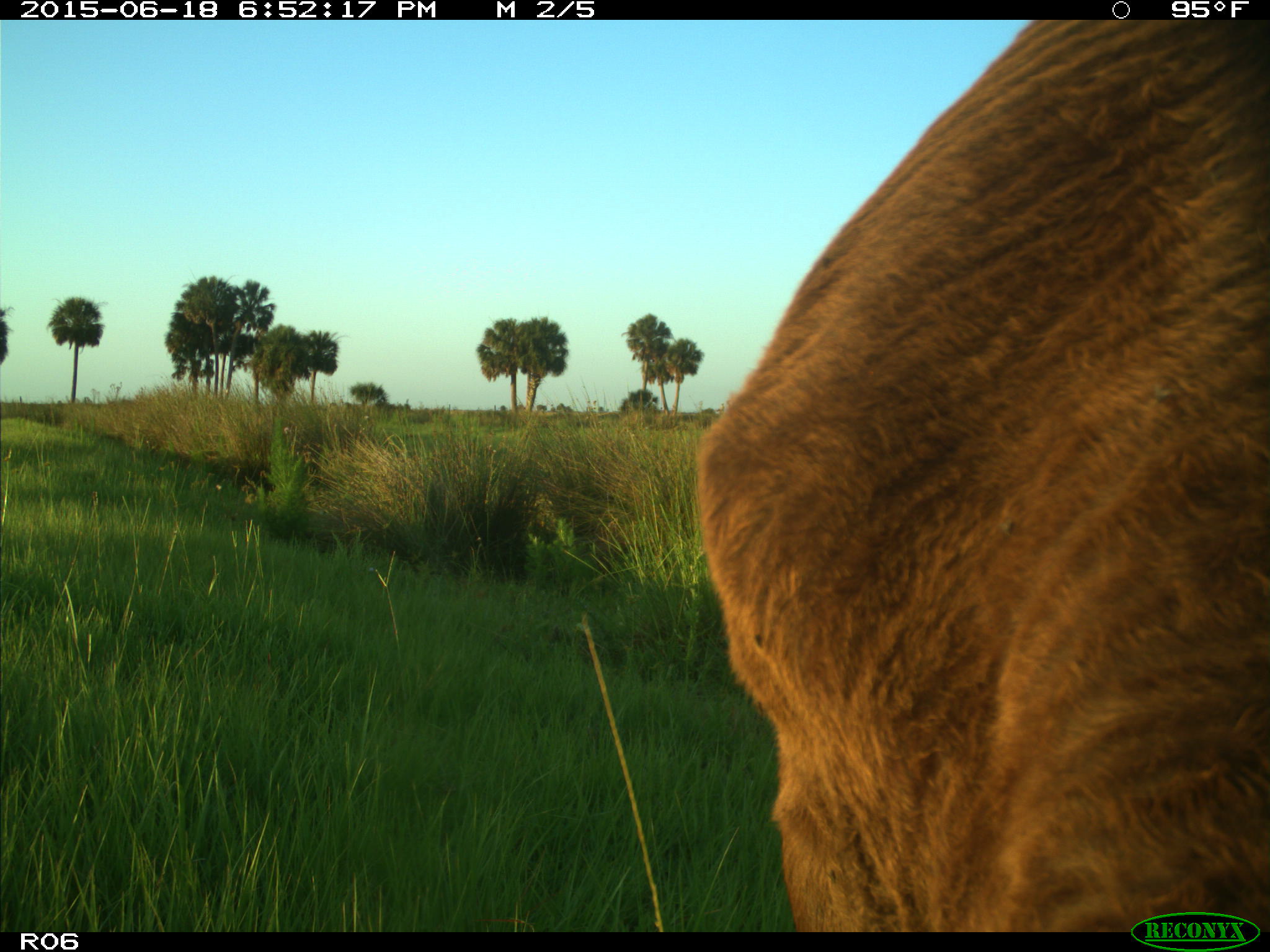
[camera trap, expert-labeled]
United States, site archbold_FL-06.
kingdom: Animalia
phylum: Chordata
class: Mammalia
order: Artiodactyla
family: Bovidae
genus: Bos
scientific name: Bos taurus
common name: domestic cow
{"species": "Bos taurus (domestic cow)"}